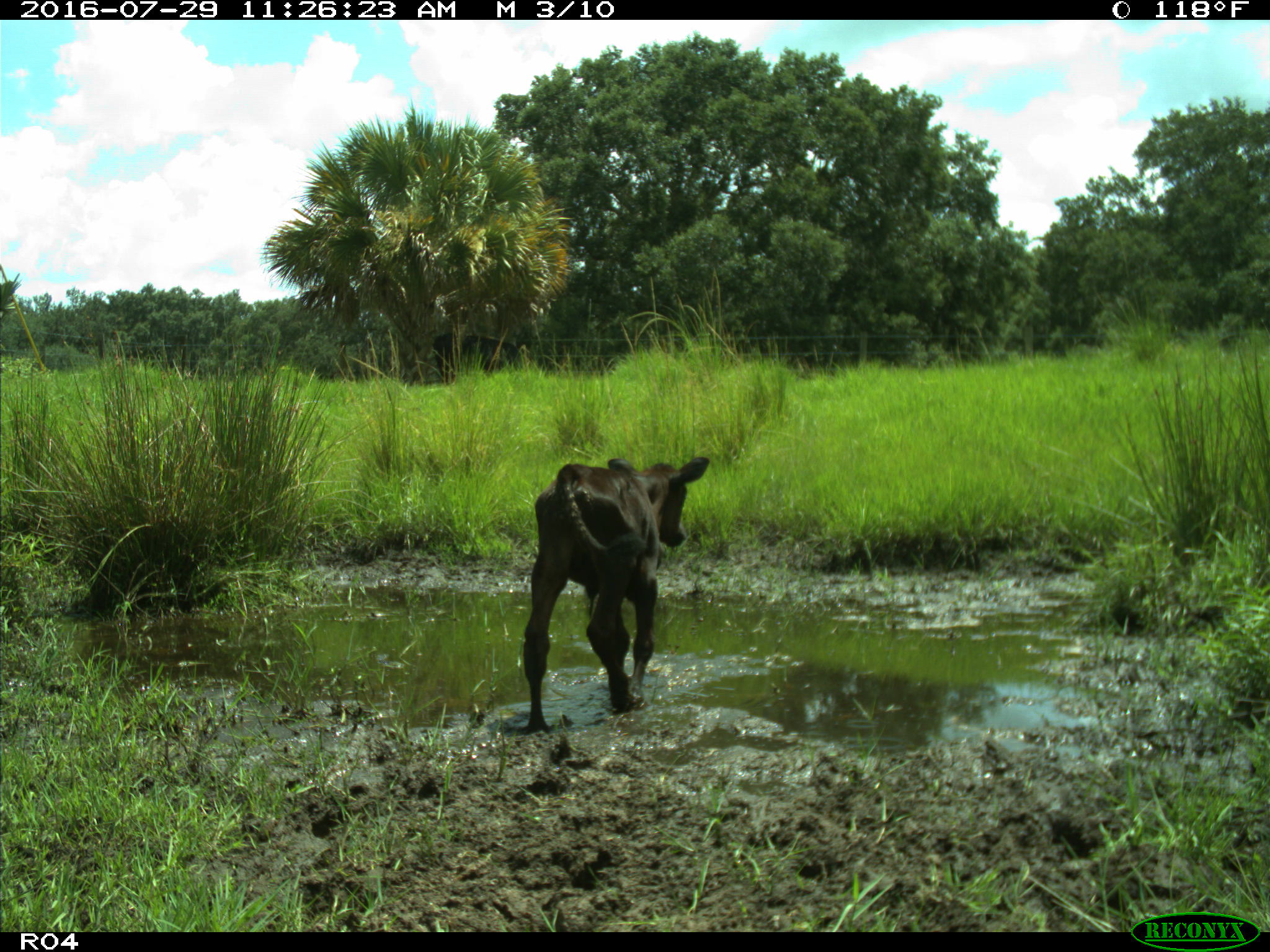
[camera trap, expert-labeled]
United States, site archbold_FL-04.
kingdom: Animalia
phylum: Chordata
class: Mammalia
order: Artiodactyla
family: Bovidae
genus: Bos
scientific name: Bos taurus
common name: domestic cow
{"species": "Bos taurus (domestic cow)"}